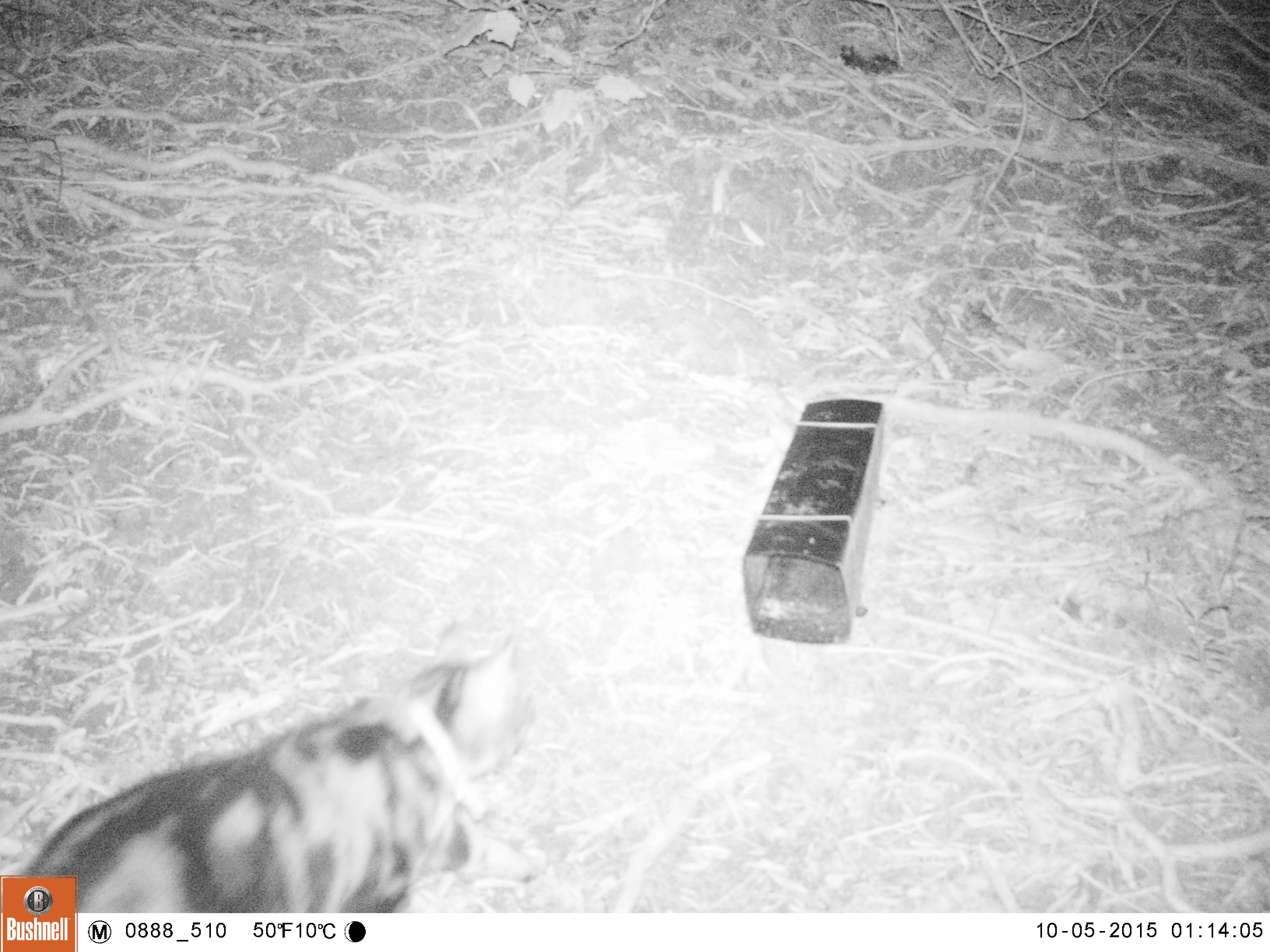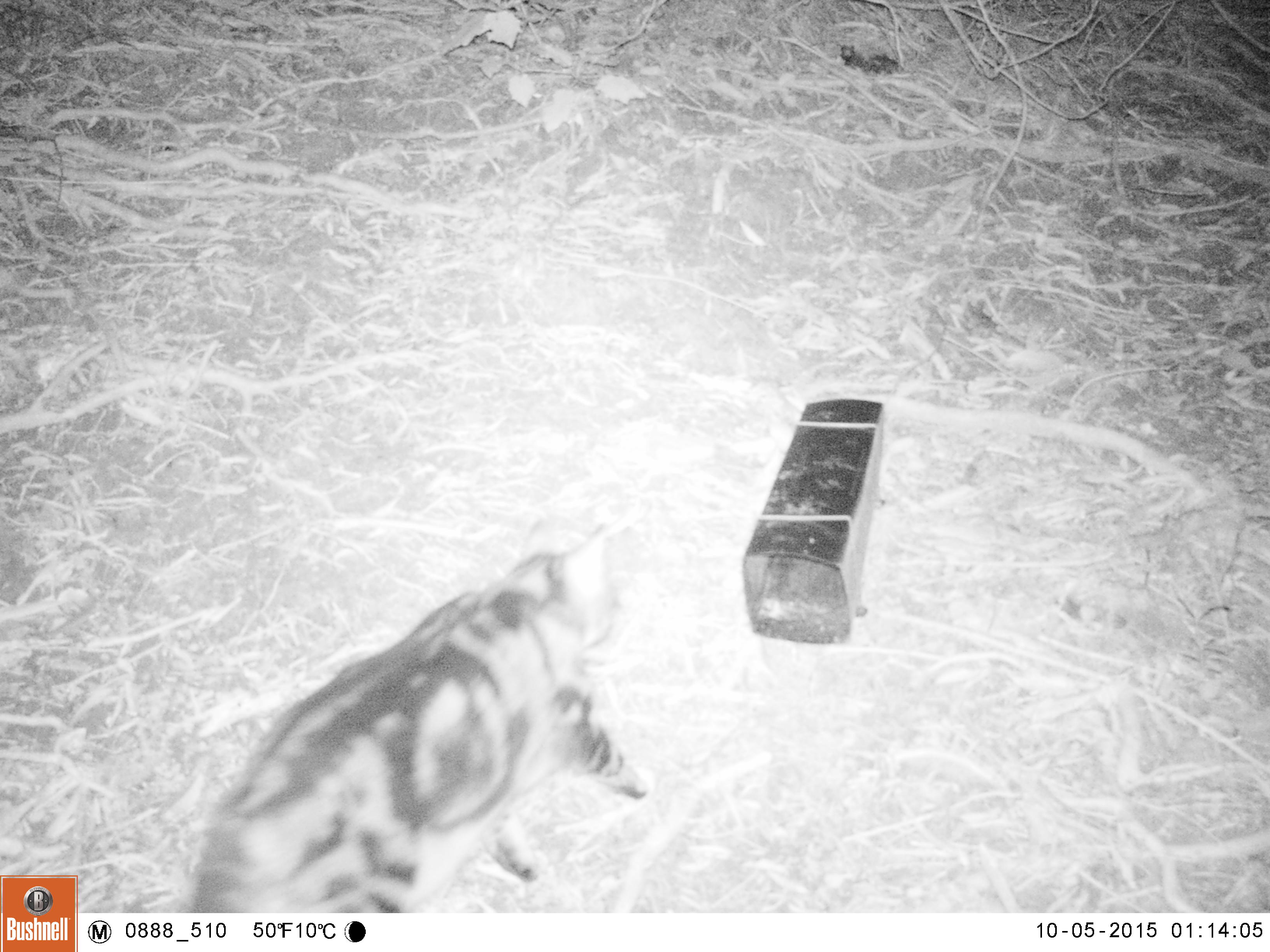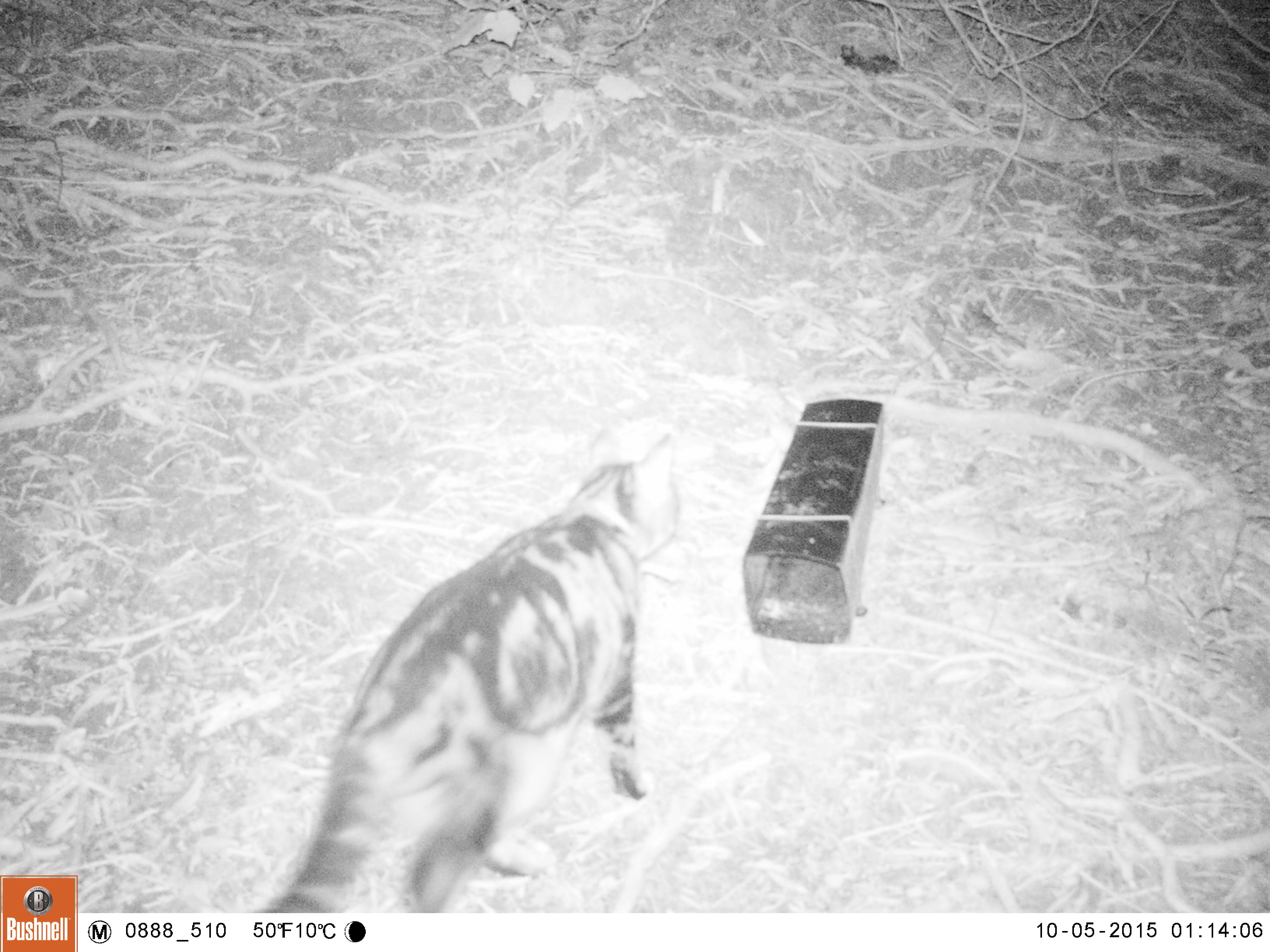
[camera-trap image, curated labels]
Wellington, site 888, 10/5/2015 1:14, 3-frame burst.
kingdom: Animalia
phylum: Chordata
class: Mammalia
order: Carnivora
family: Felidae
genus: Felis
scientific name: Felis catus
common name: cat